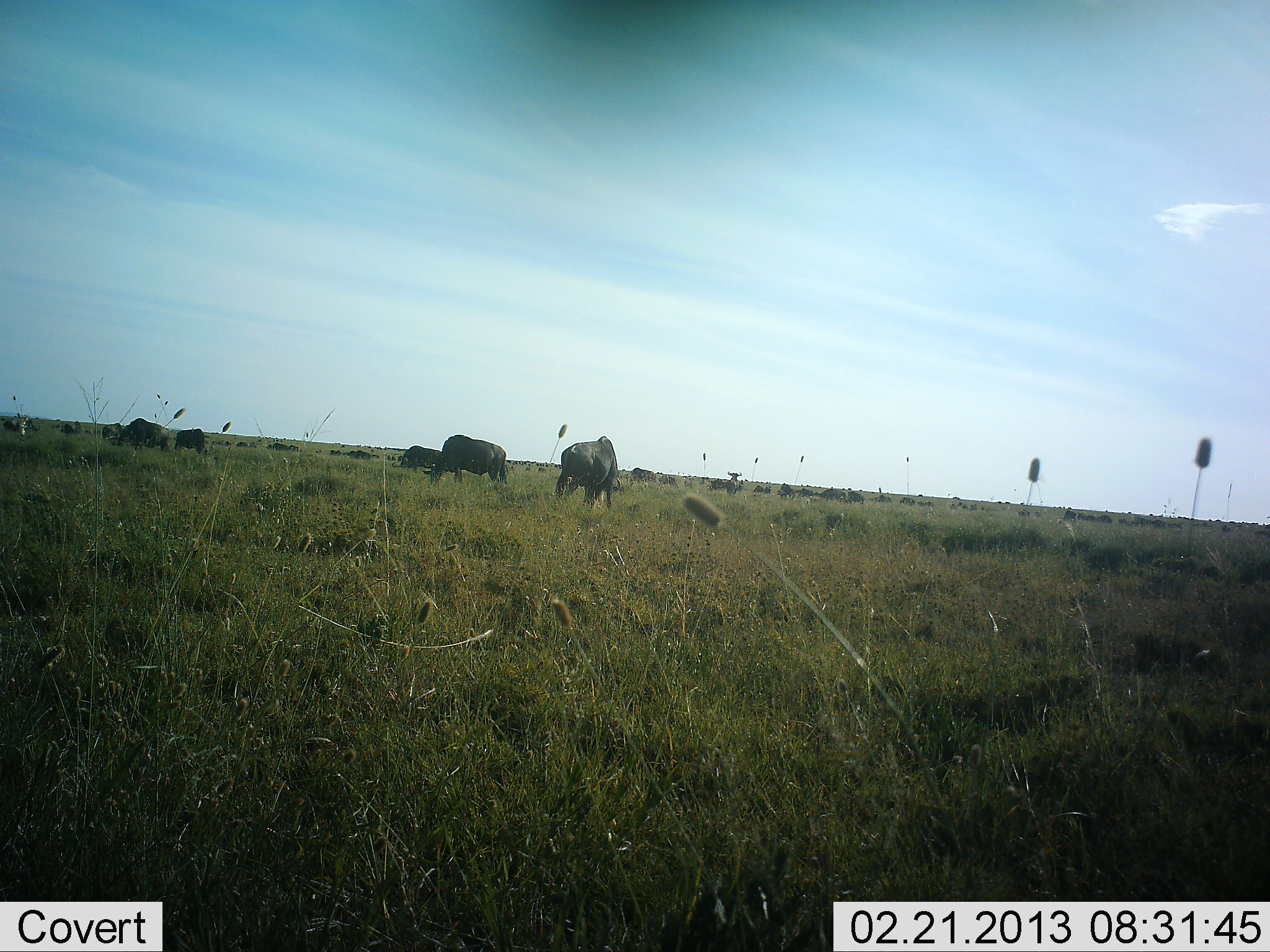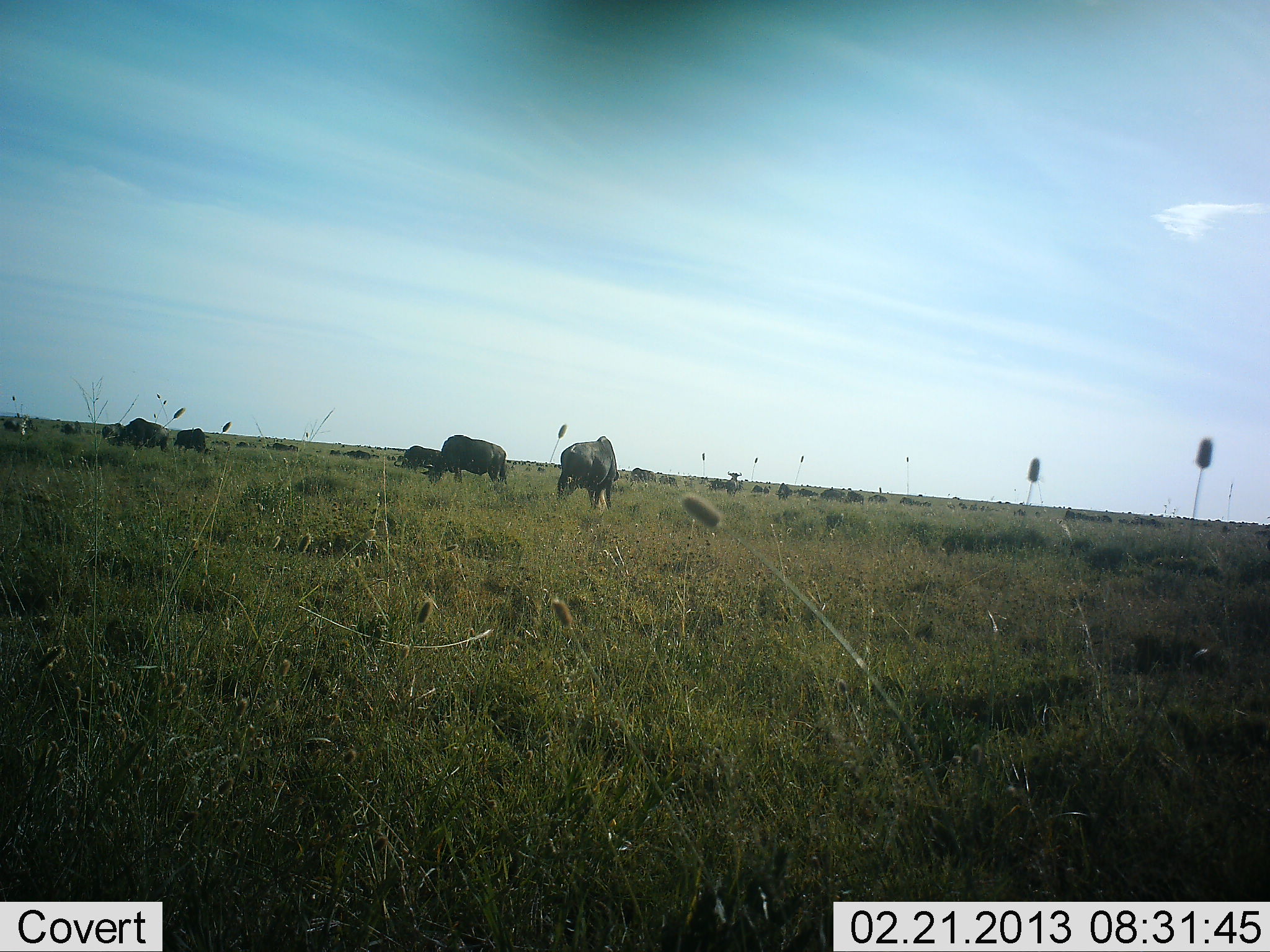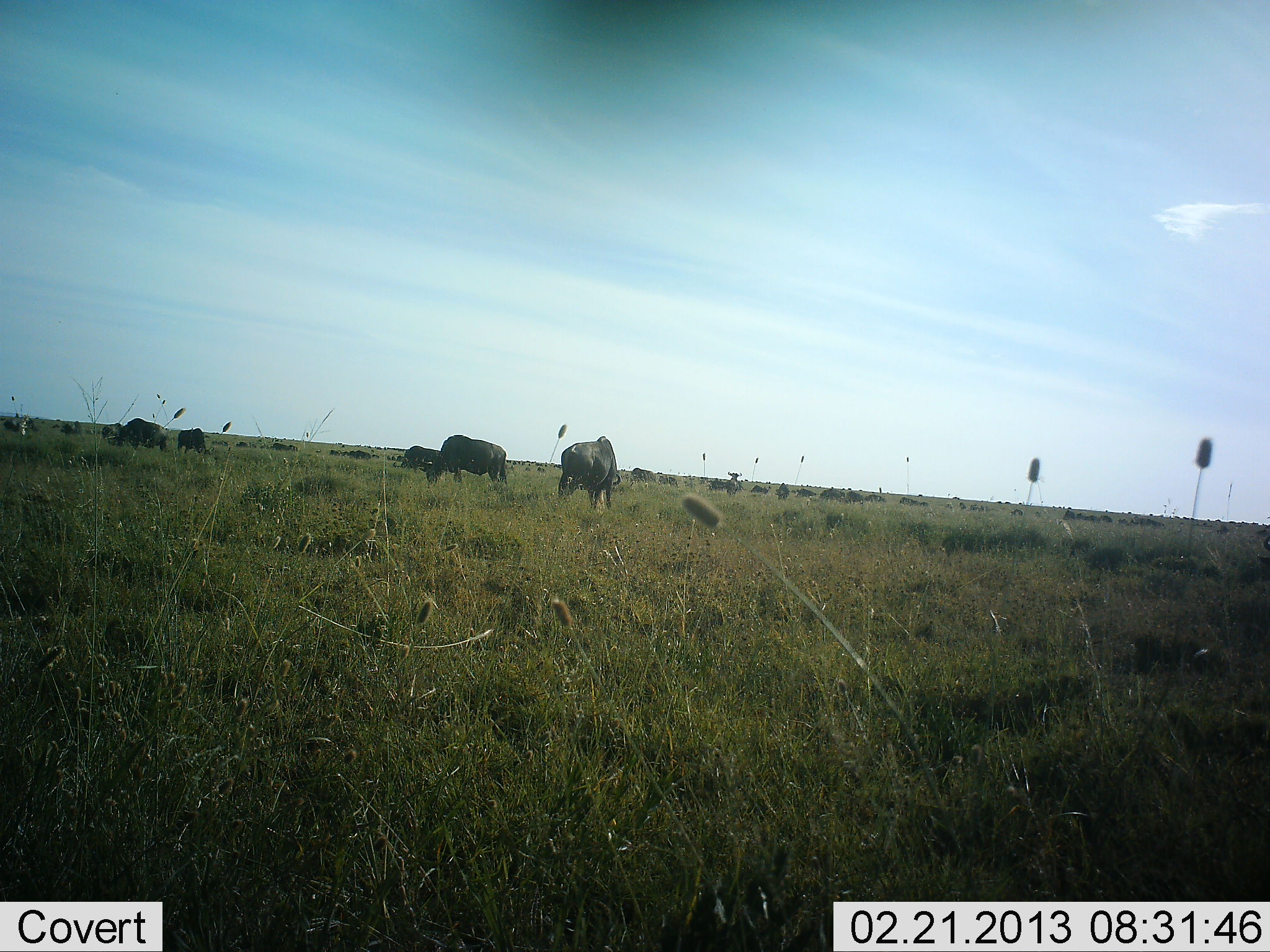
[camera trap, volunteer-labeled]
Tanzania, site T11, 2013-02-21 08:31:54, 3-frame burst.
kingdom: Animalia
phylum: Chordata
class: Mammalia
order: Artiodactyla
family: Bovidae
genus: Connochaetes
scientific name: Connochaetes taurinus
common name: blue wildebeest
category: wildebeest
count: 11-50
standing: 40%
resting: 0%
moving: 20%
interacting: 0%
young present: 0%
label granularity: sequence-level